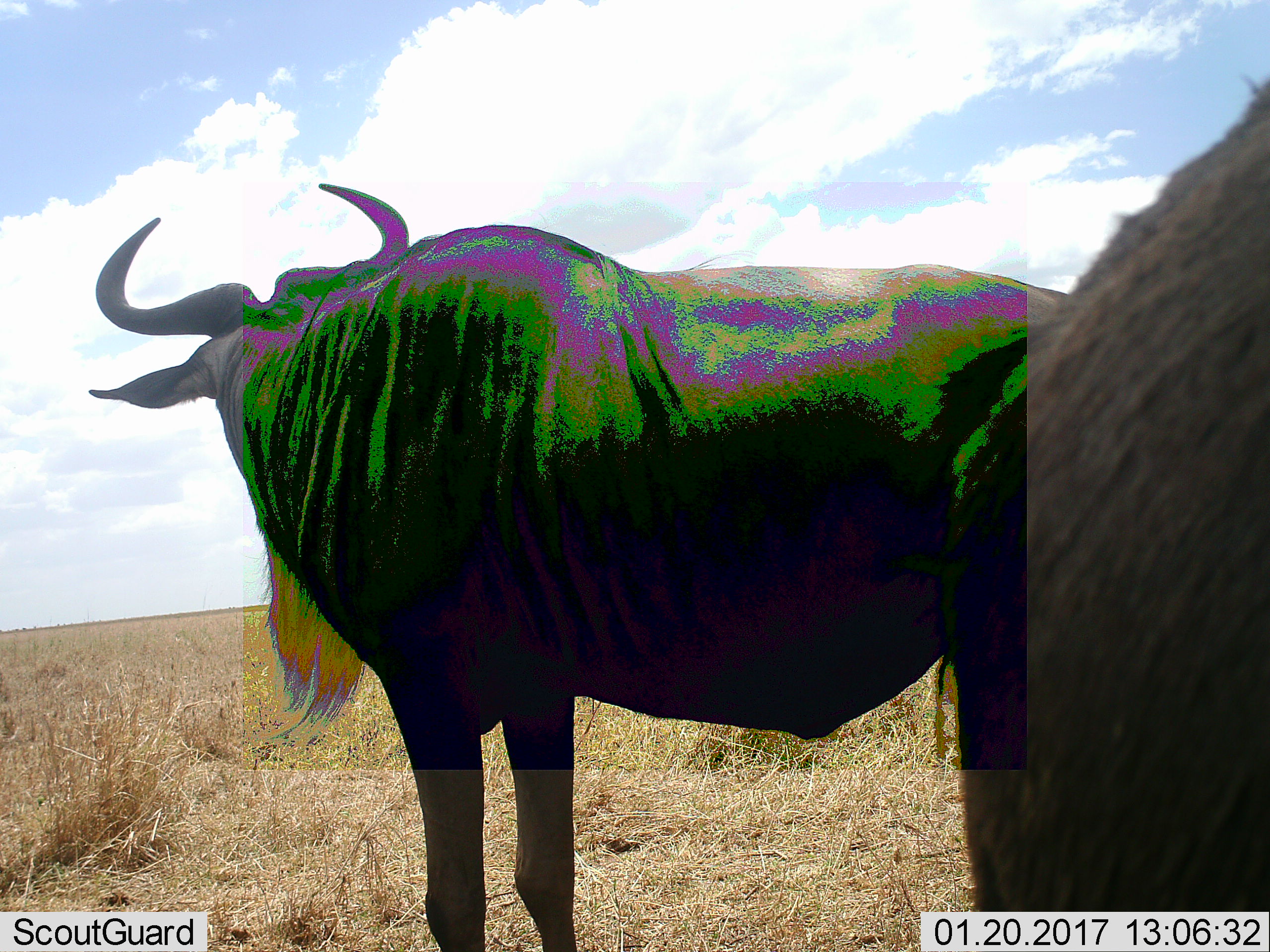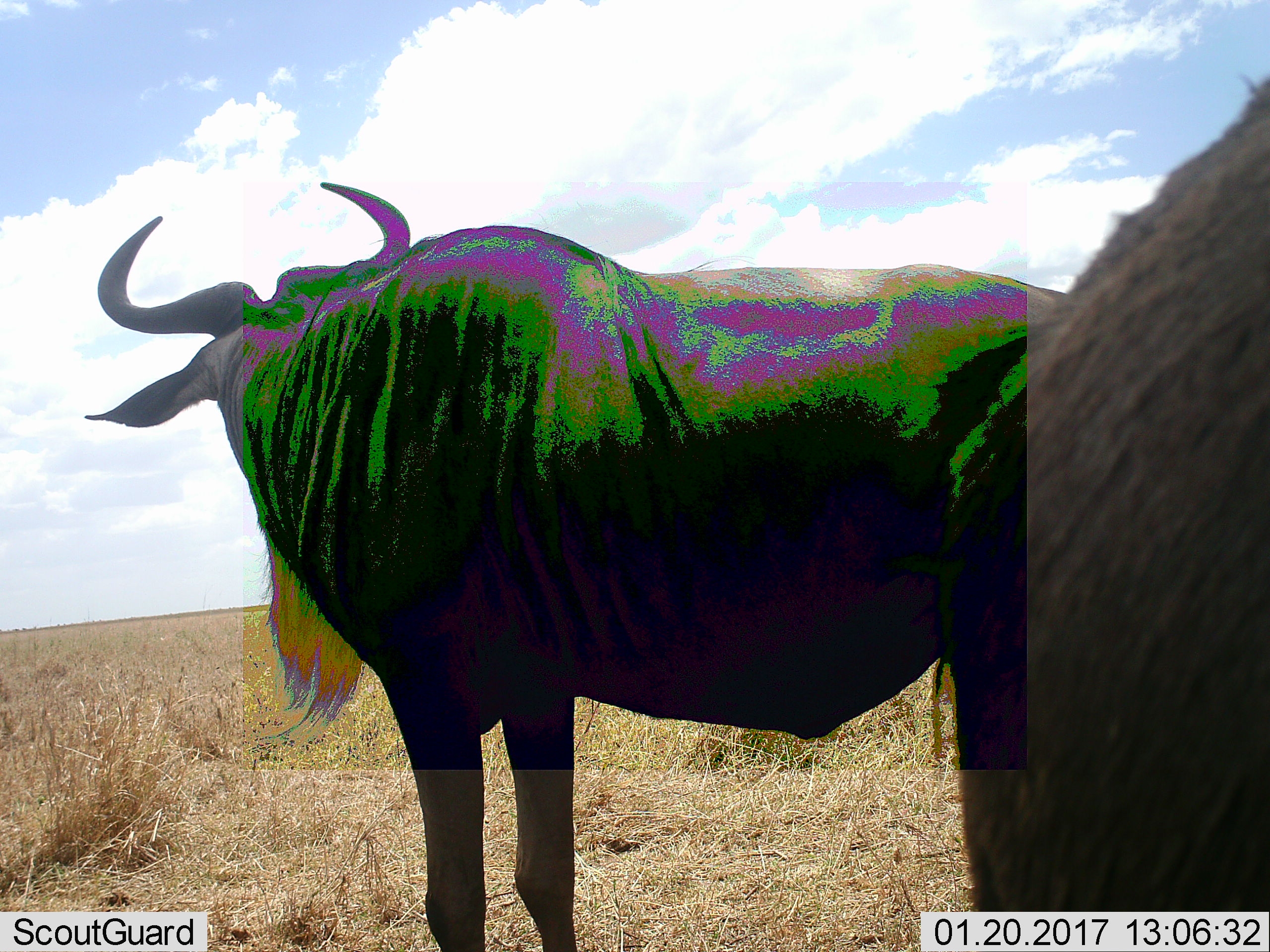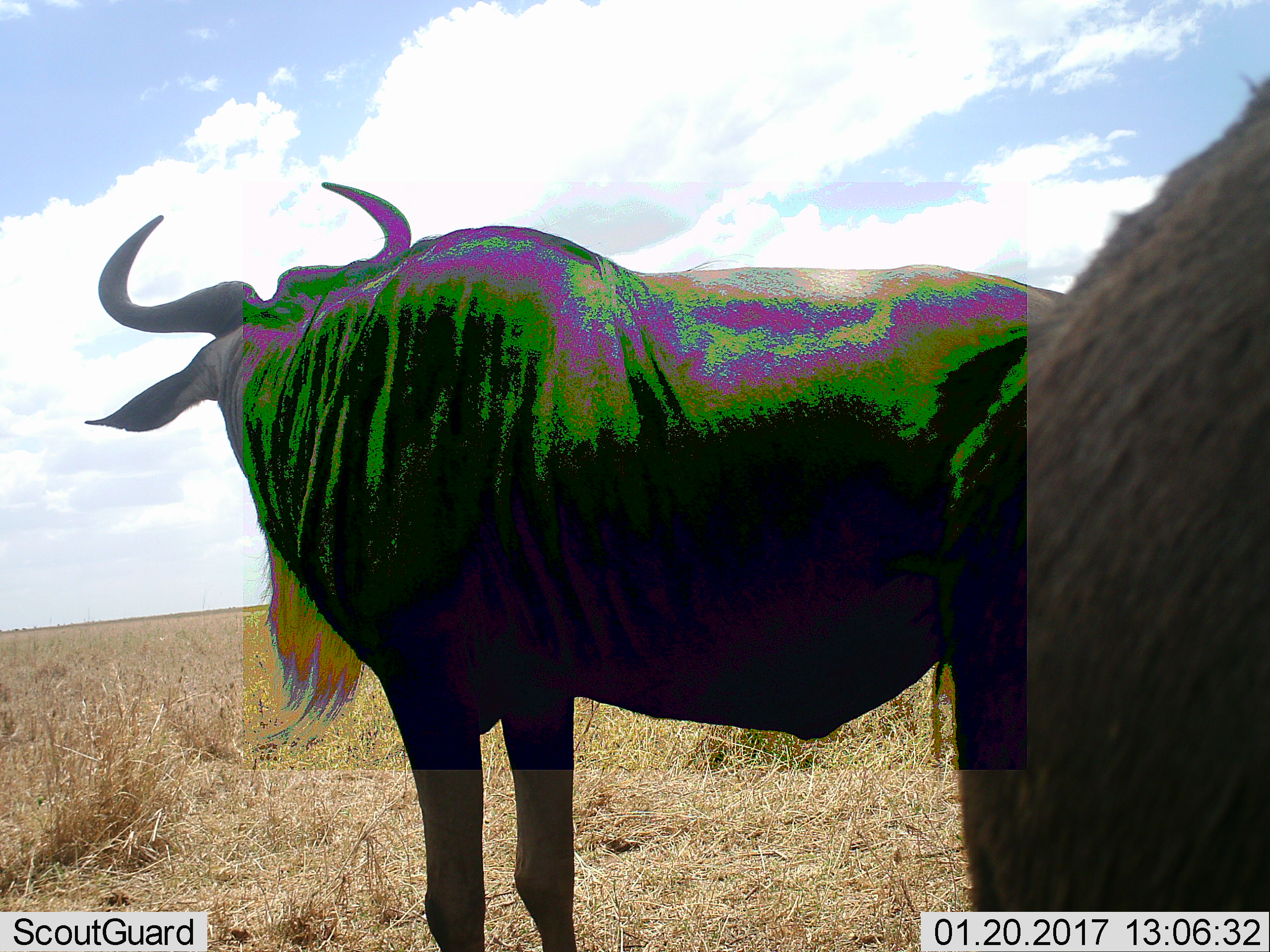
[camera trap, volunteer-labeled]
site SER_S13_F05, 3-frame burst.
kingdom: Animalia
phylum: Chordata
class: Mammalia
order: Artiodactyla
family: Bovidae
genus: Connochaetes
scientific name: Connochaetes taurinus taurinus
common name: blue wildebeest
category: wildebeestblue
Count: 2.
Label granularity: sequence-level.